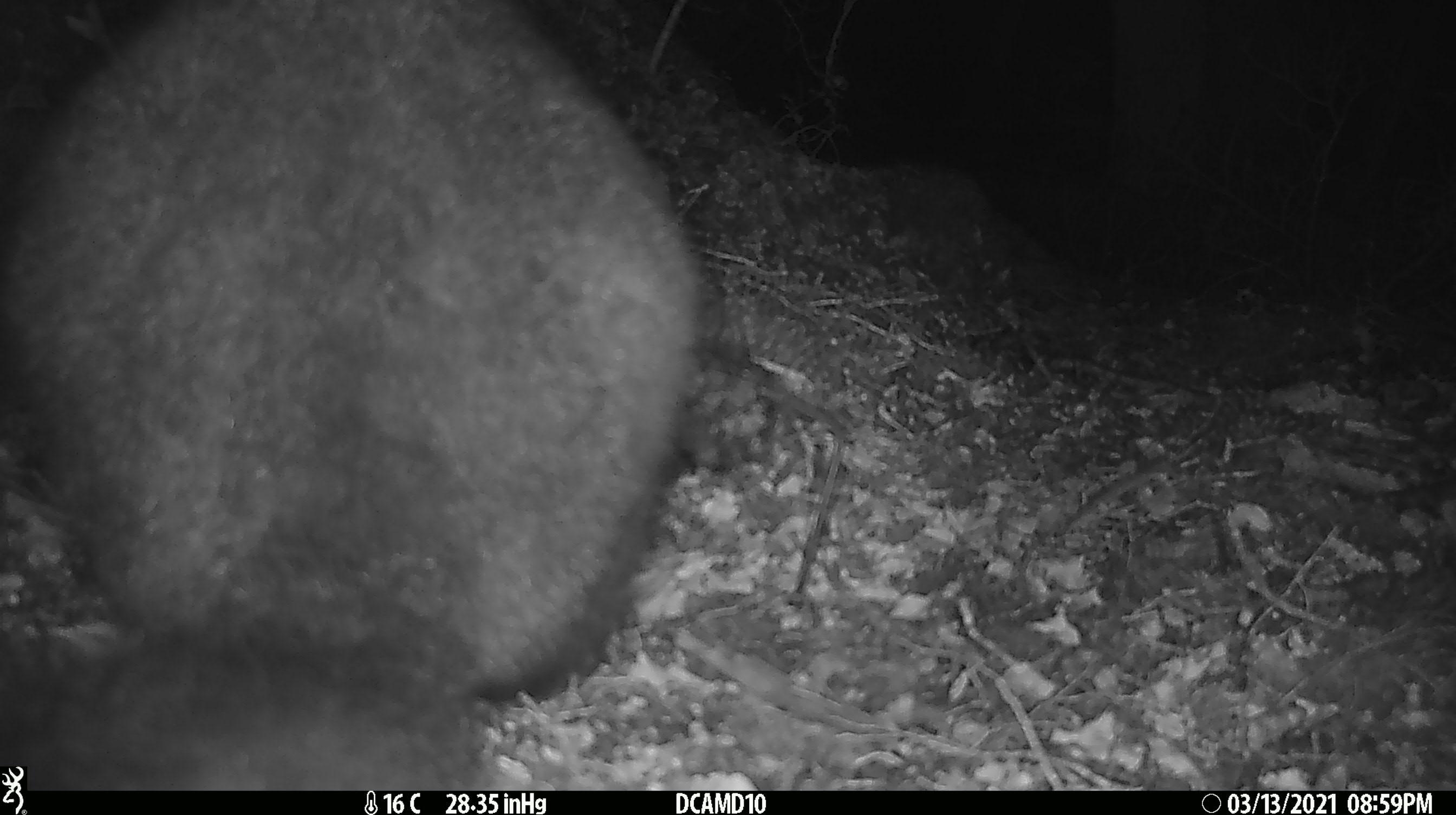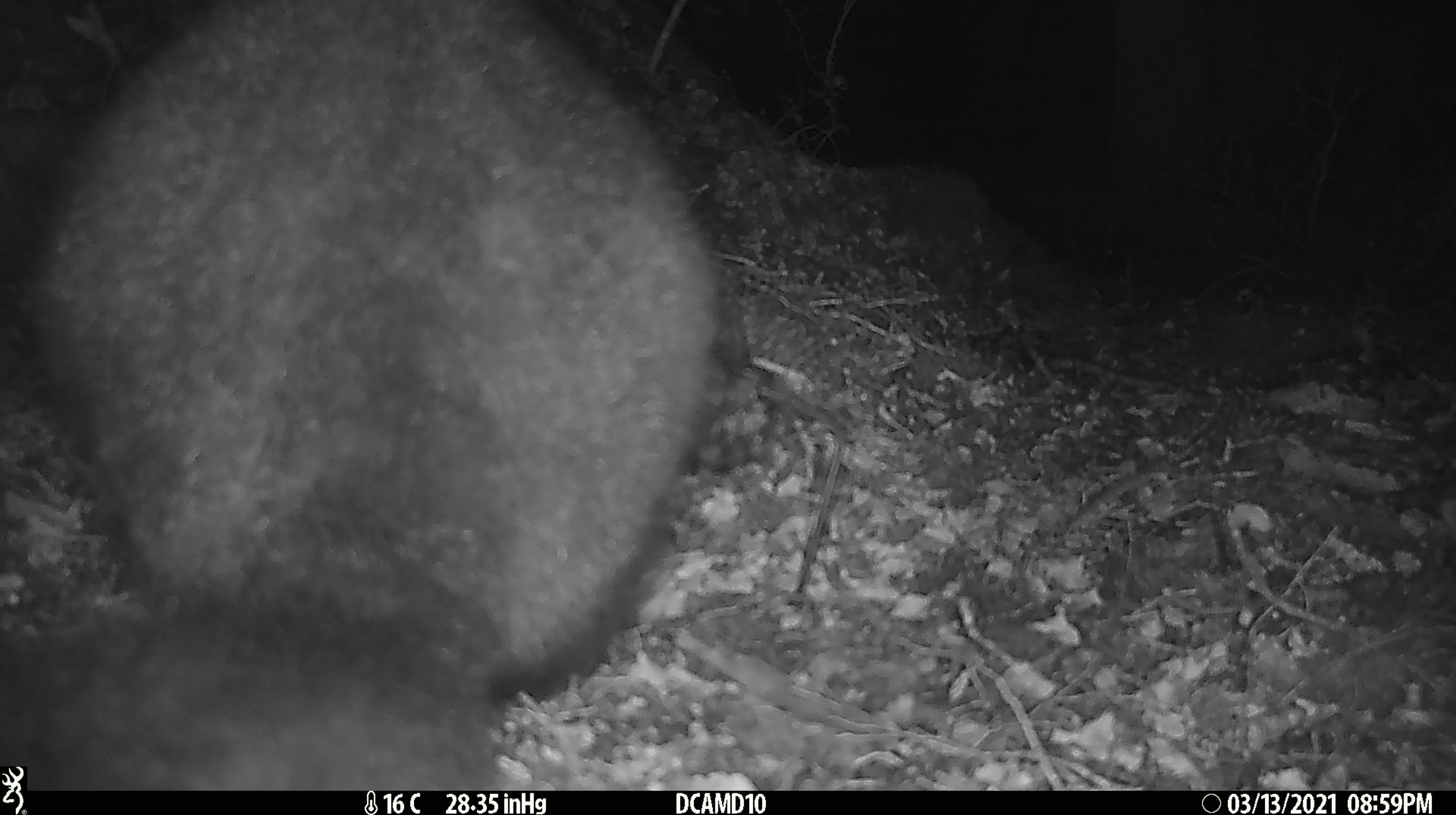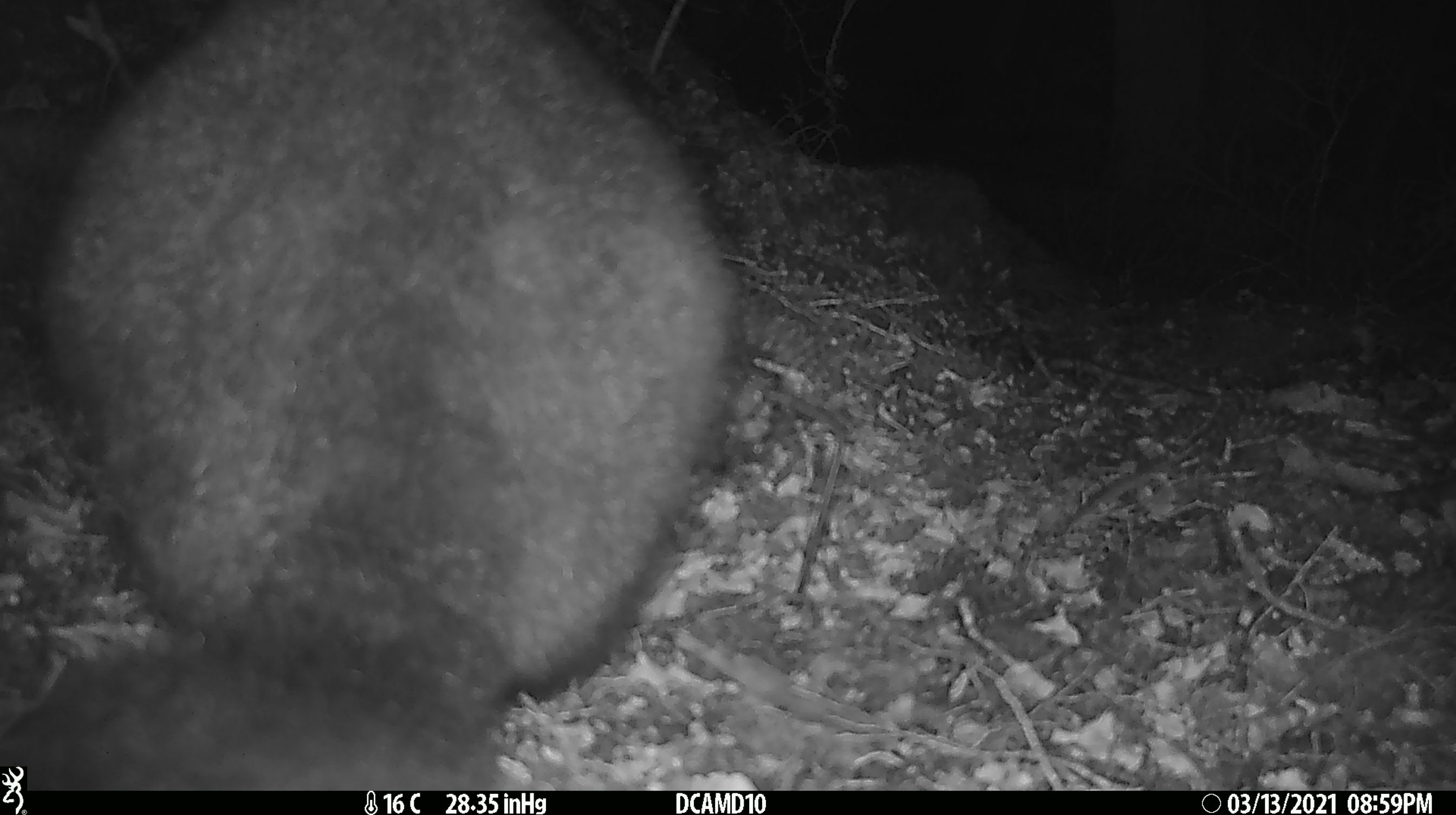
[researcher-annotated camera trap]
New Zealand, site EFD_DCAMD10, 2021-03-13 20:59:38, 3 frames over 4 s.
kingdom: Animalia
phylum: Chordata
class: Mammalia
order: Diprotodontia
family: Phalangeridae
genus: Trichosurus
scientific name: Trichosurus vulpecula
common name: common brushtail possum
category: possum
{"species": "possum (common brushtail possum) (Trichosurus vulpecula)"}